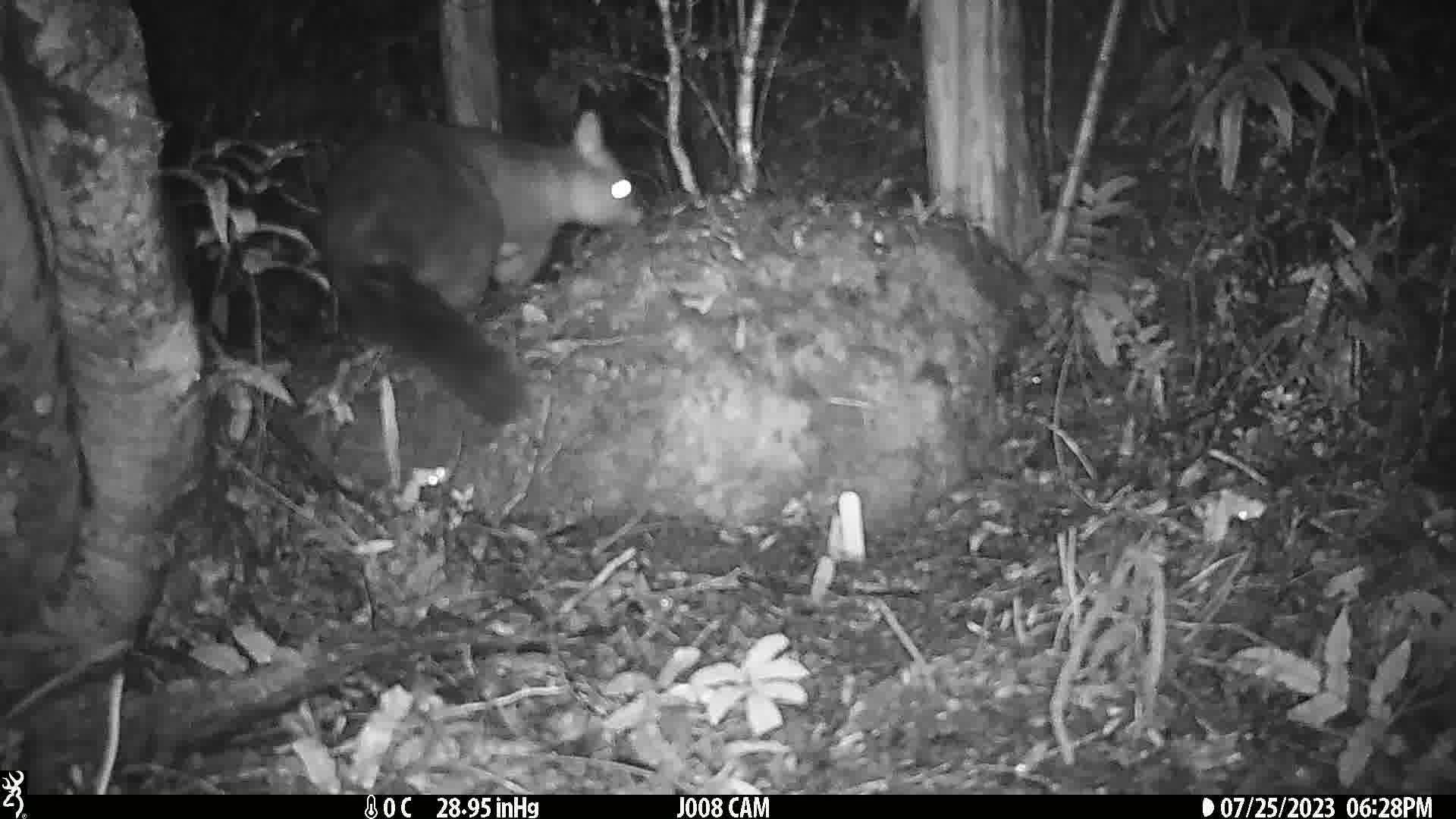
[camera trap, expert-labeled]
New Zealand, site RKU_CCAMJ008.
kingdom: Animalia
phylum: Chordata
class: Mammalia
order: Diprotodontia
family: Phalangeridae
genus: Trichosurus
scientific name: Trichosurus vulpecula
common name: common brushtail possum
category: possum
Possum (common brushtail possum) (Trichosurus vulpecula).